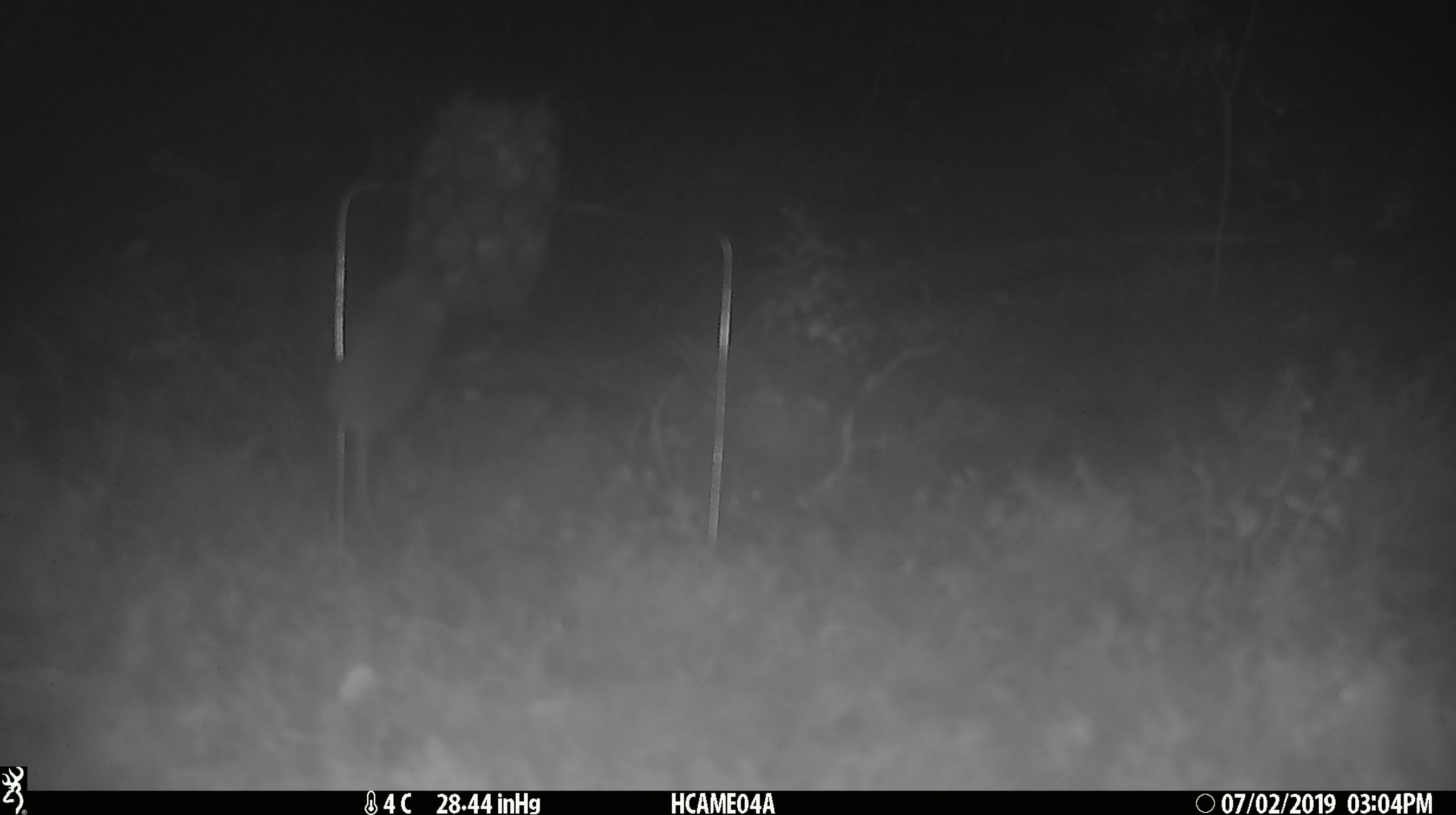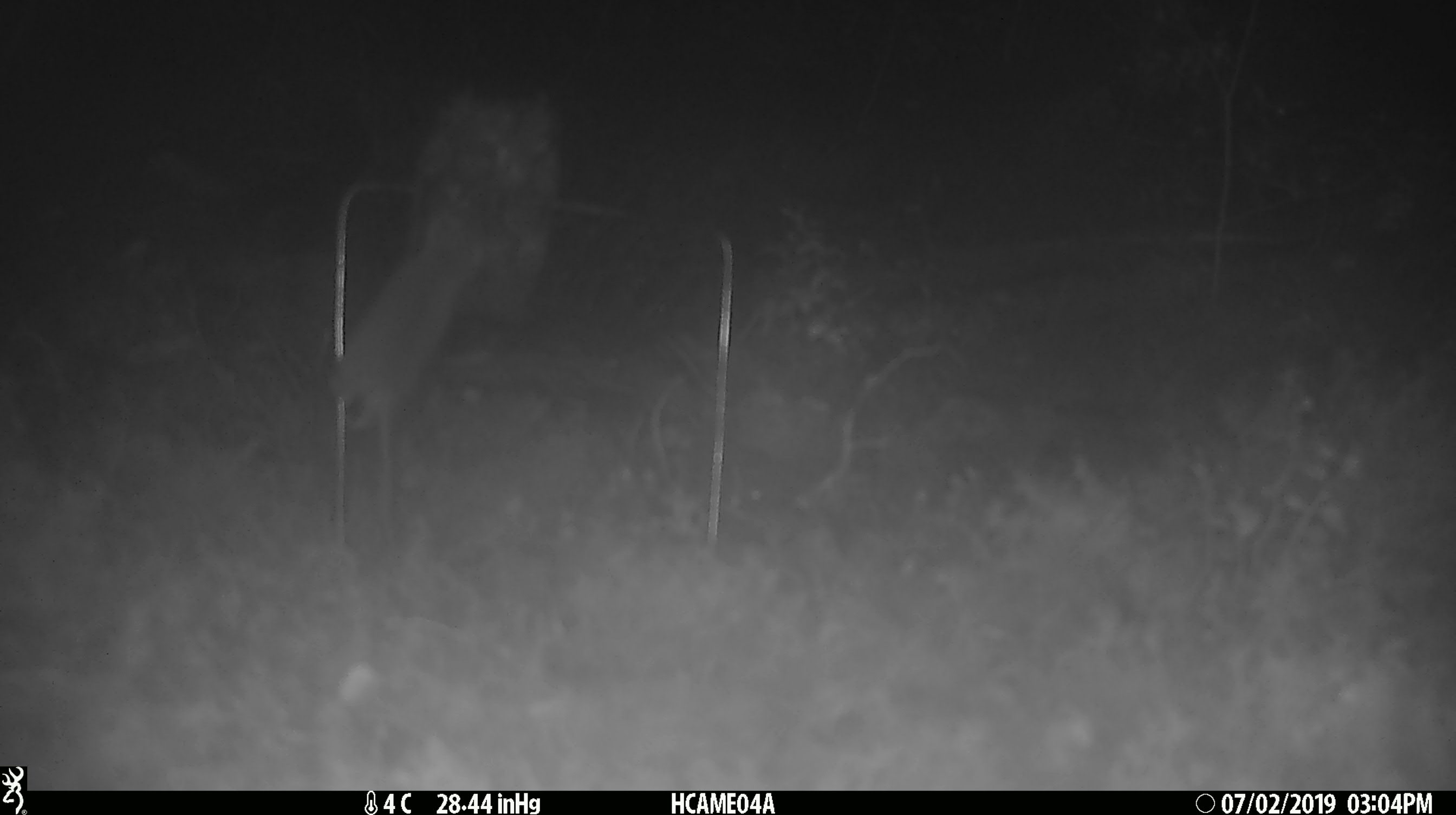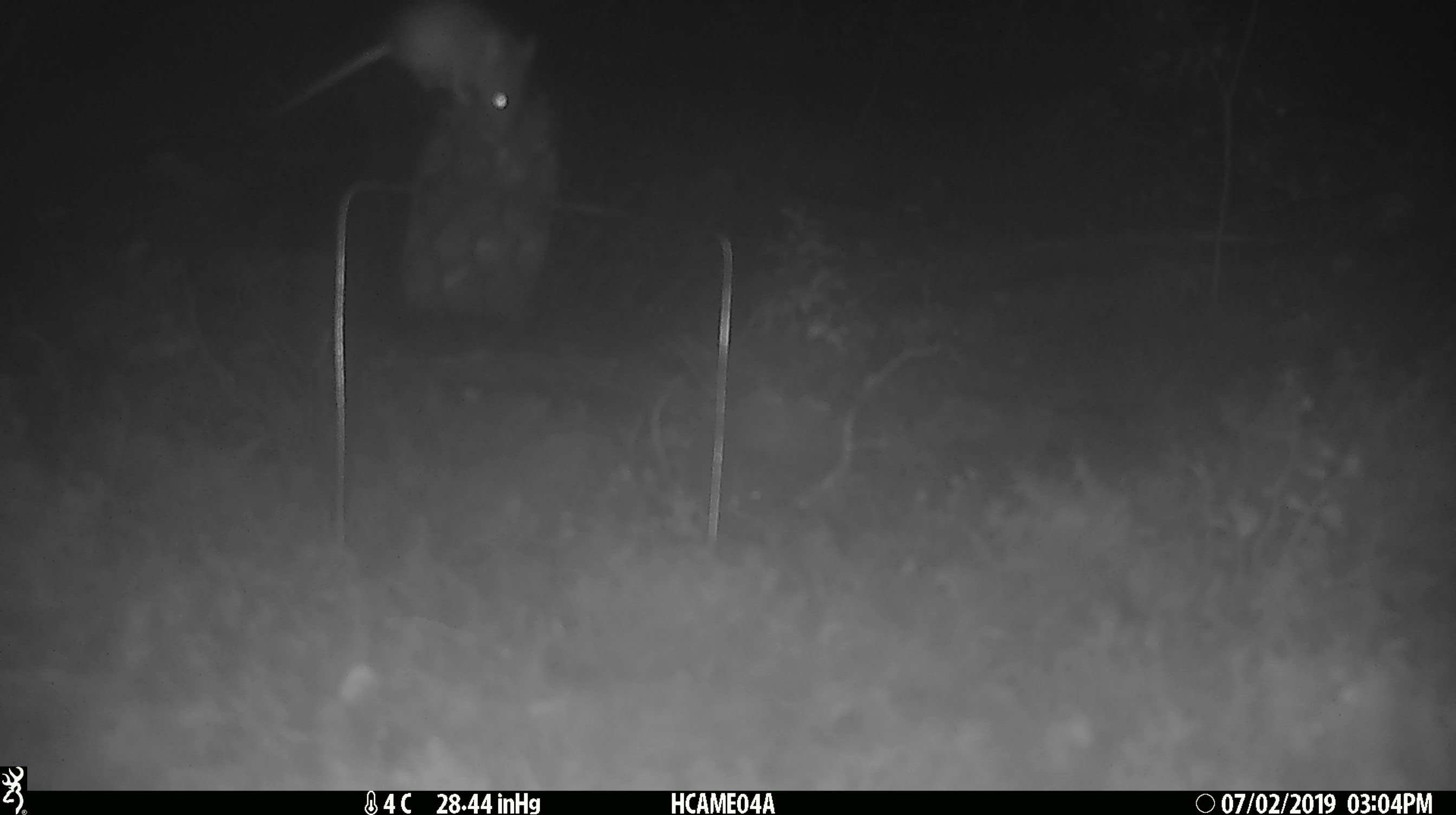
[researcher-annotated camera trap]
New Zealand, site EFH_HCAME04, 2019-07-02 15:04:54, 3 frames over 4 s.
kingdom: Animalia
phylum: Chordata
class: Mammalia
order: Rodentia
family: Muridae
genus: Mus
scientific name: Mus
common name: mouse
Mouse (Mus).